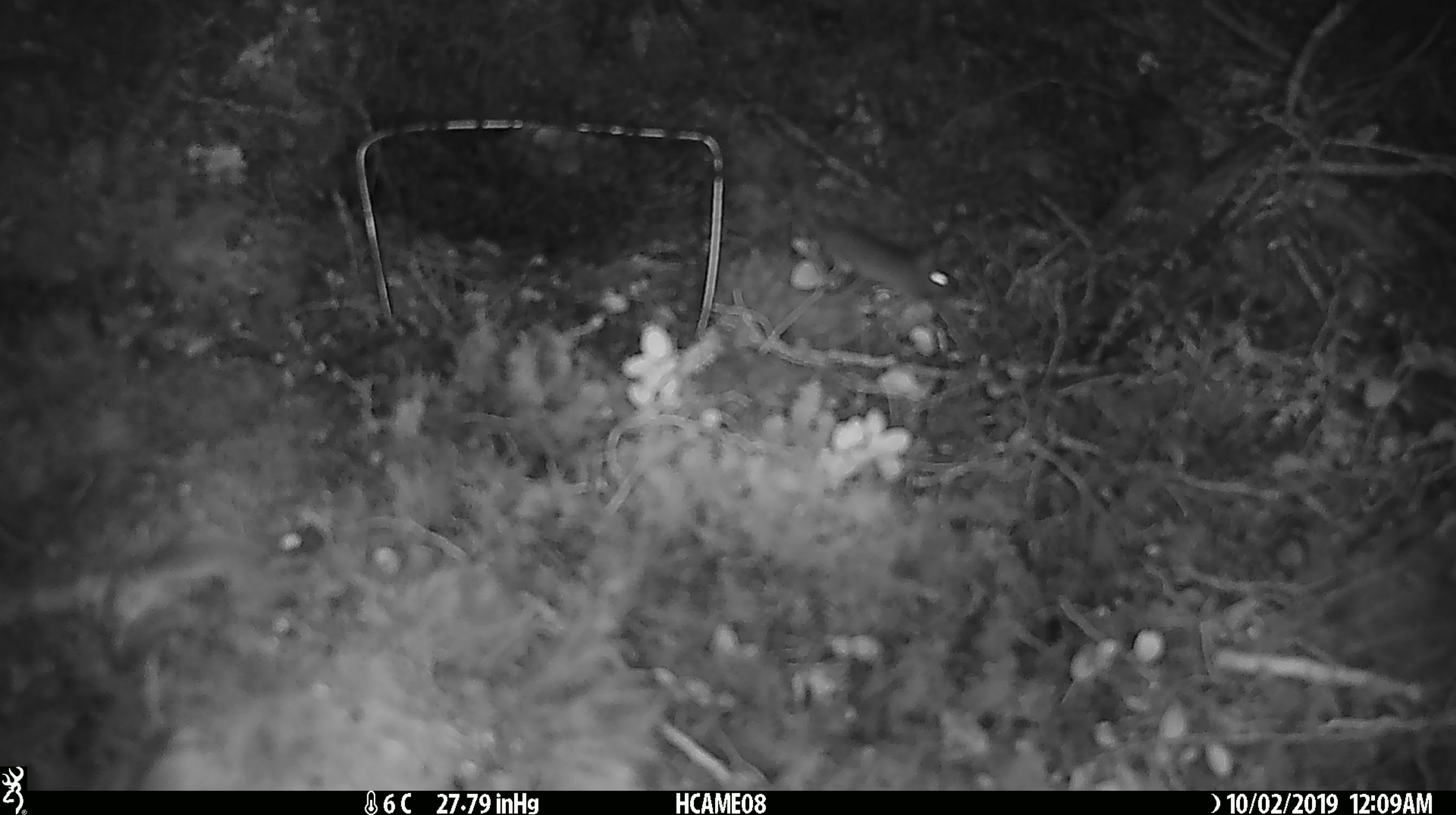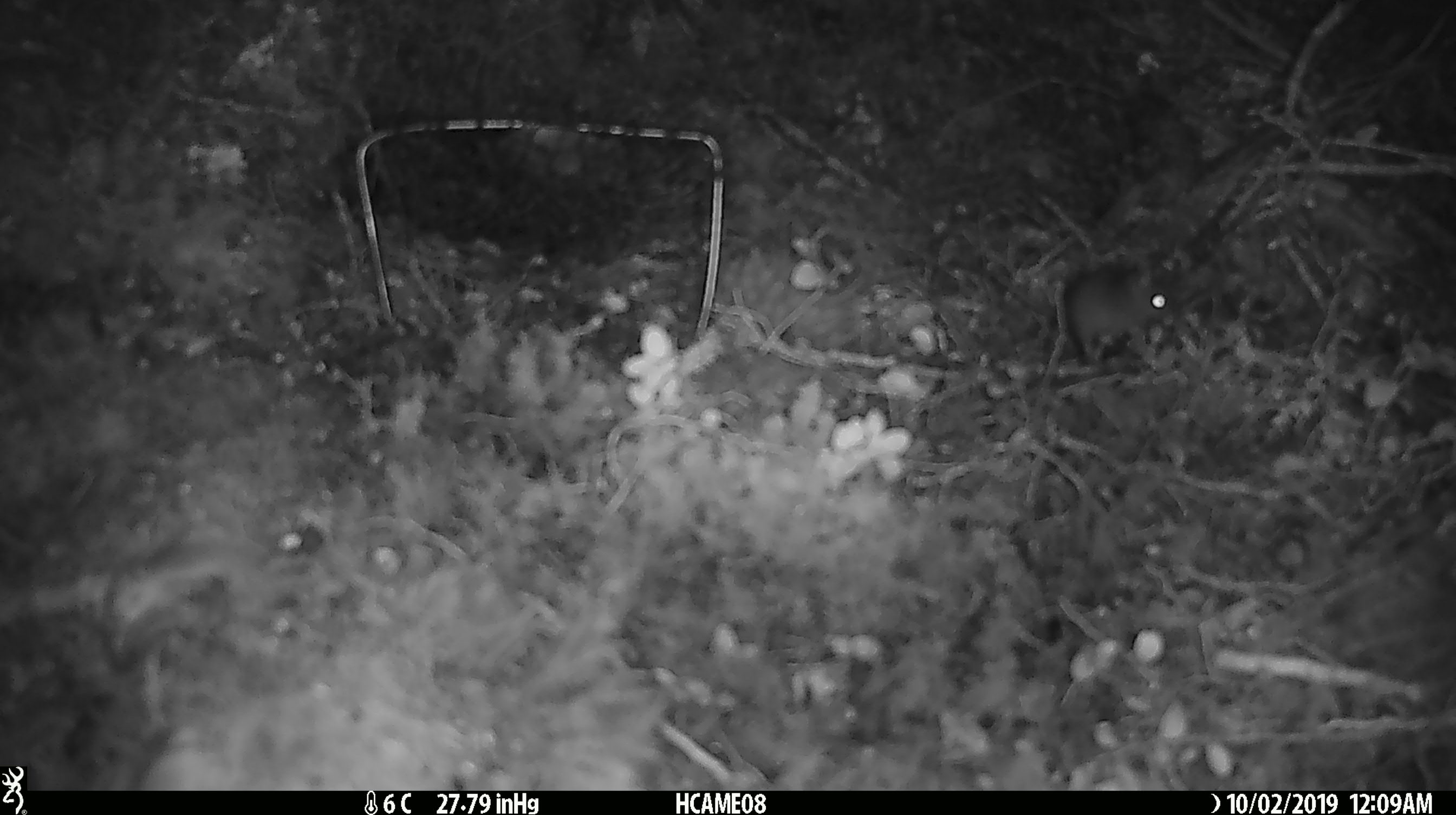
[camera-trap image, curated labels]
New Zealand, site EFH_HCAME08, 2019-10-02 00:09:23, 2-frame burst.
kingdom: Animalia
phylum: Chordata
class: Mammalia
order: Rodentia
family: Muridae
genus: Mus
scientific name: Mus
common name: mouse